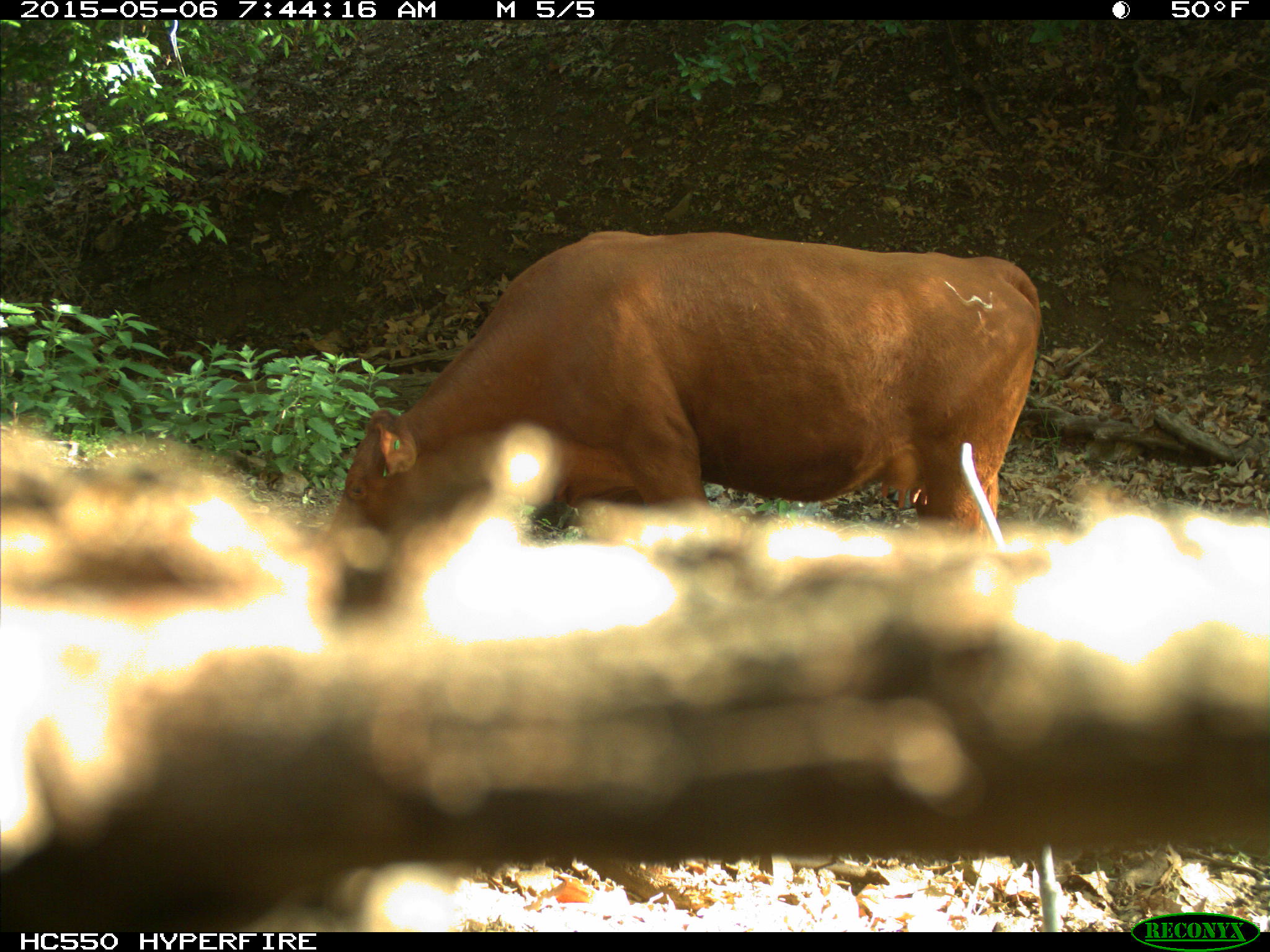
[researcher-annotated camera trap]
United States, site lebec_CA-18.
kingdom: Animalia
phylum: Chordata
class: Mammalia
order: Artiodactyla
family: Bovidae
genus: Bos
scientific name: Bos taurus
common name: domestic cow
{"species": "Bos taurus (domestic cow)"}